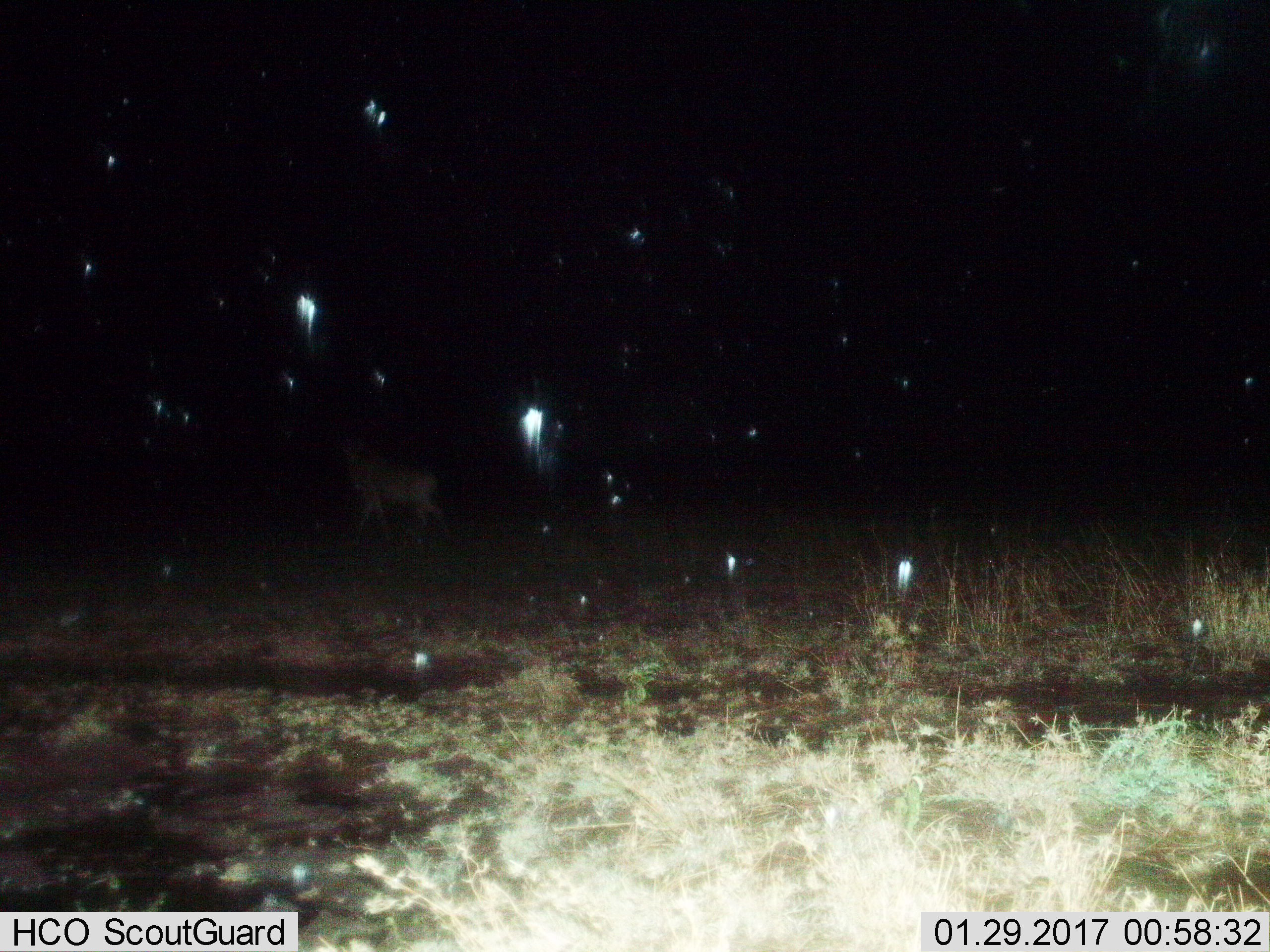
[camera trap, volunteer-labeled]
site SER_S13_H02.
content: unidentified animal